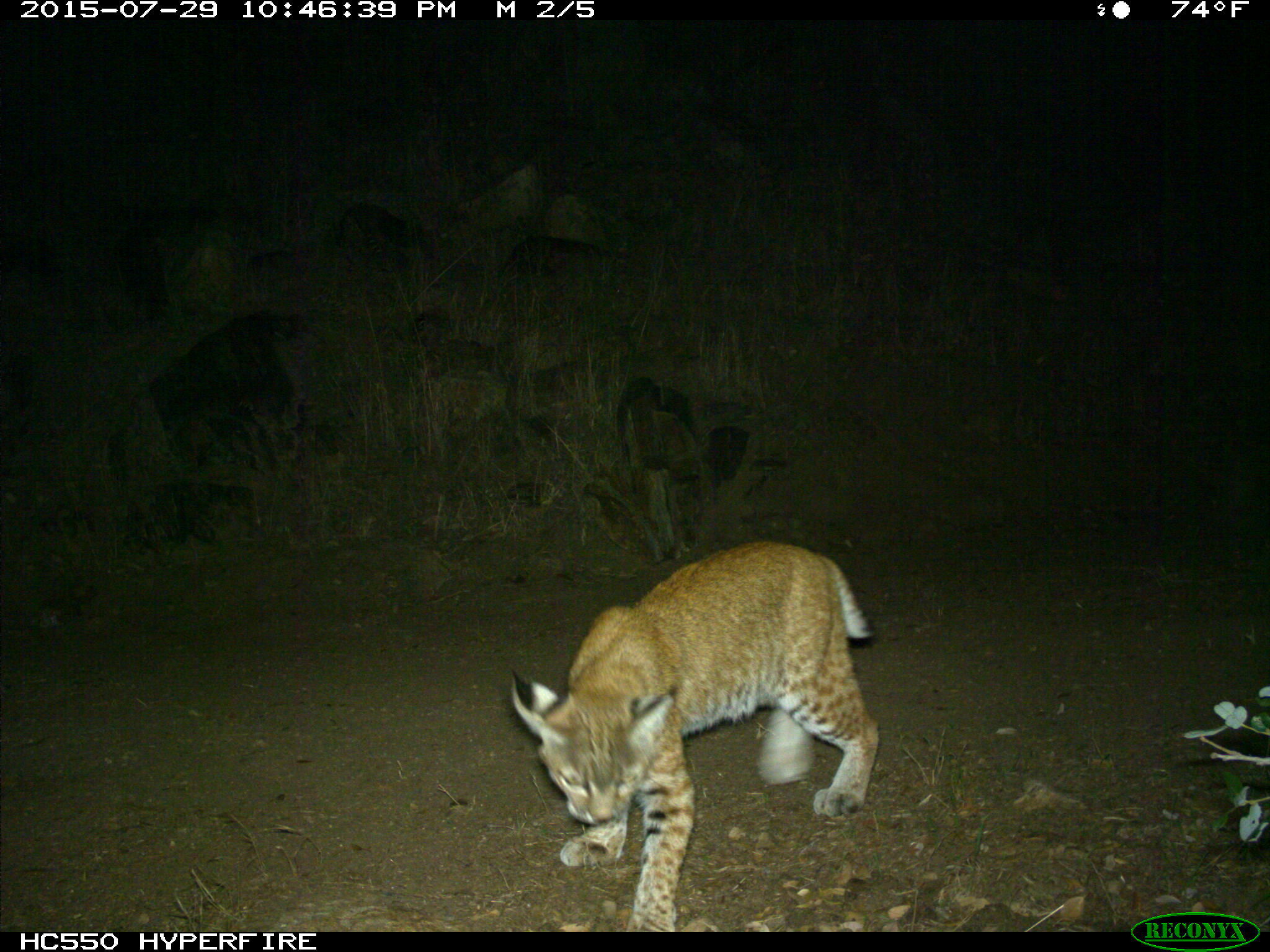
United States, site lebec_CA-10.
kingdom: Animalia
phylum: Chordata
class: Mammalia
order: Carnivora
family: Felidae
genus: Lynx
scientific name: Lynx rufus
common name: bobcat